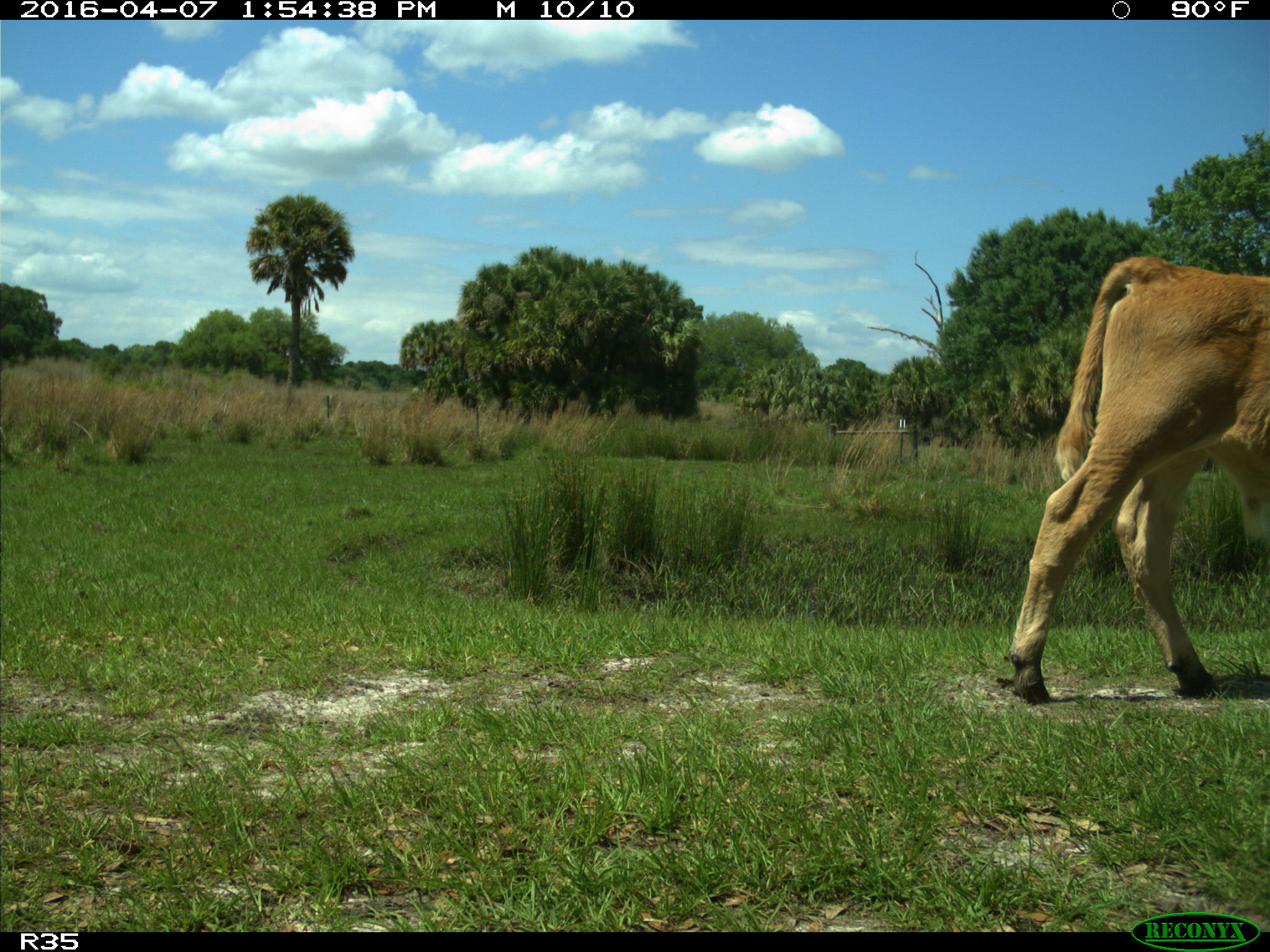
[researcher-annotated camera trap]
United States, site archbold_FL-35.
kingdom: Animalia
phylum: Chordata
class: Mammalia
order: Artiodactyla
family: Bovidae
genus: Bos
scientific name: Bos taurus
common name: domestic cow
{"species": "Bos taurus (domestic cow)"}